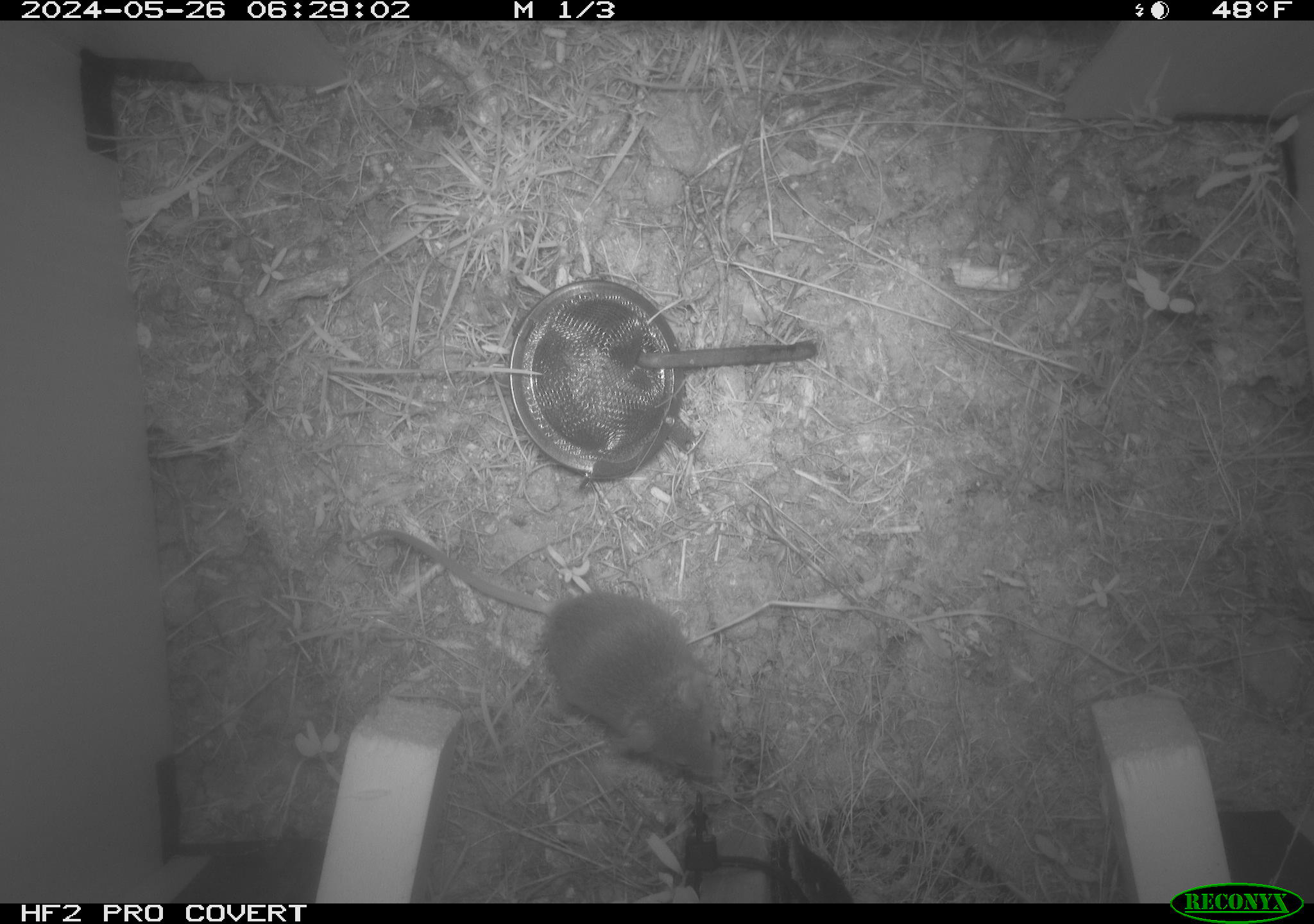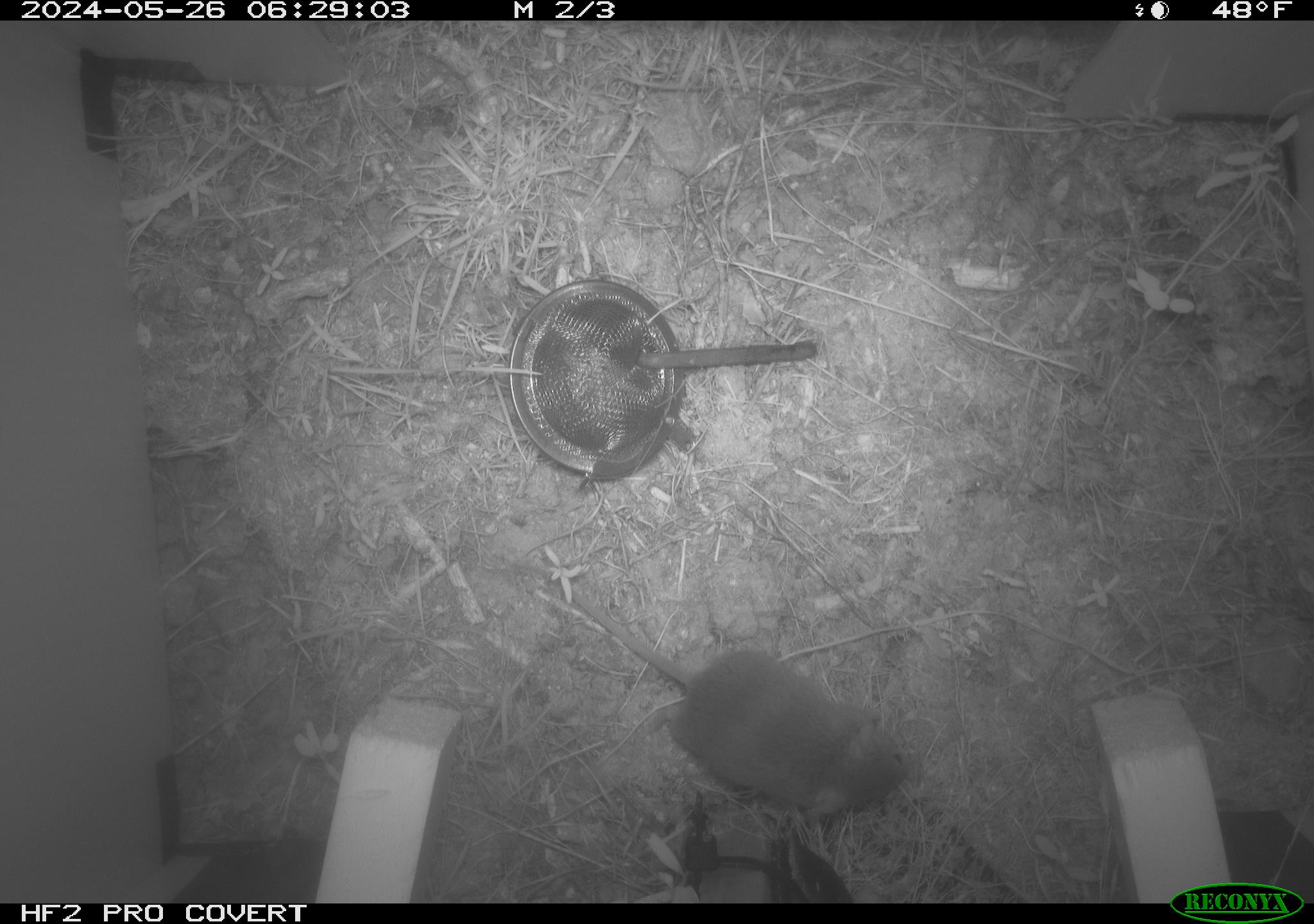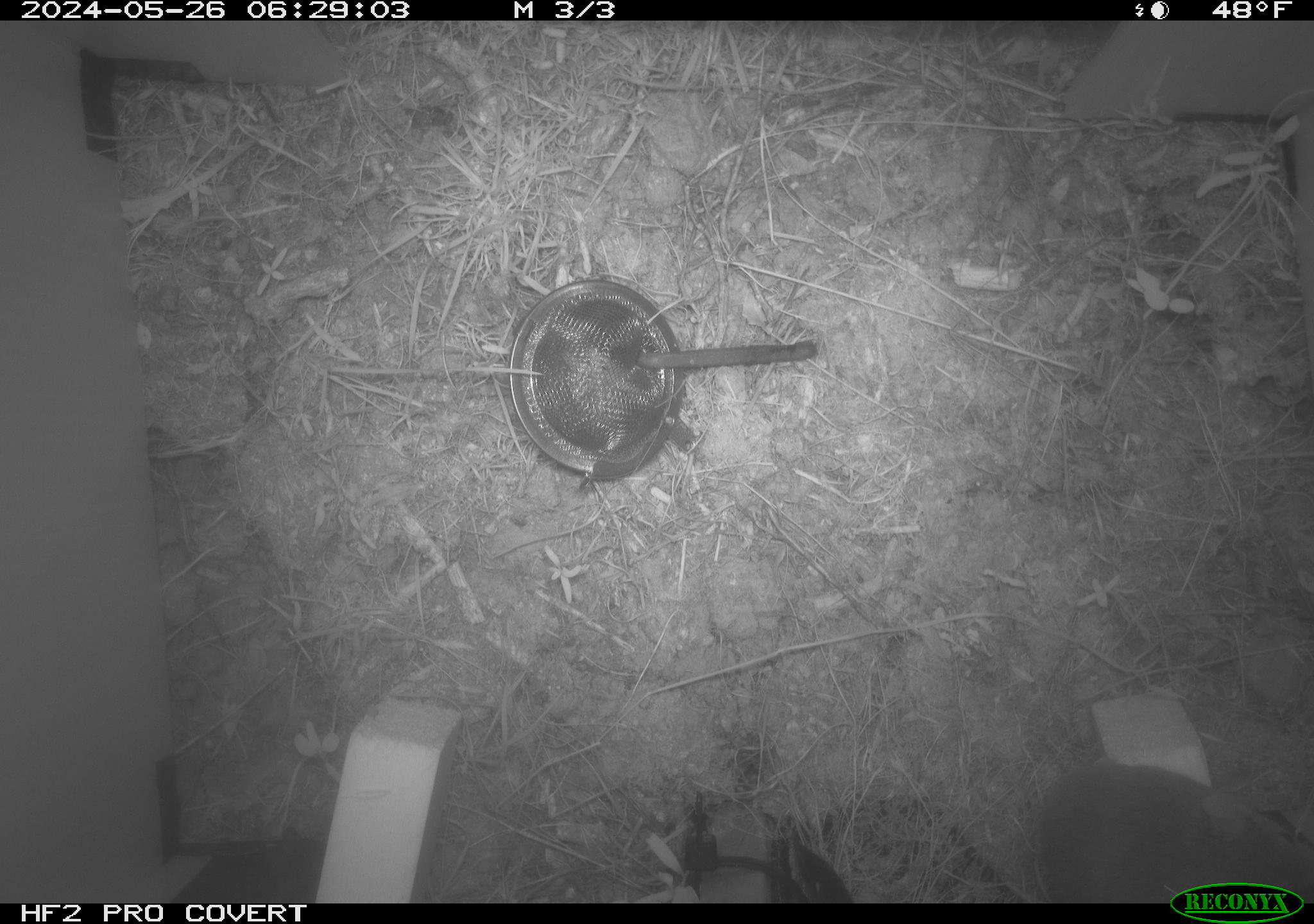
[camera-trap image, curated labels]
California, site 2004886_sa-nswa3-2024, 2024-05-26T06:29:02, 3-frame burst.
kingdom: Animalia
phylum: Chordata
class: Mammalia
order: Rodentia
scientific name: Rodentia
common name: rodent